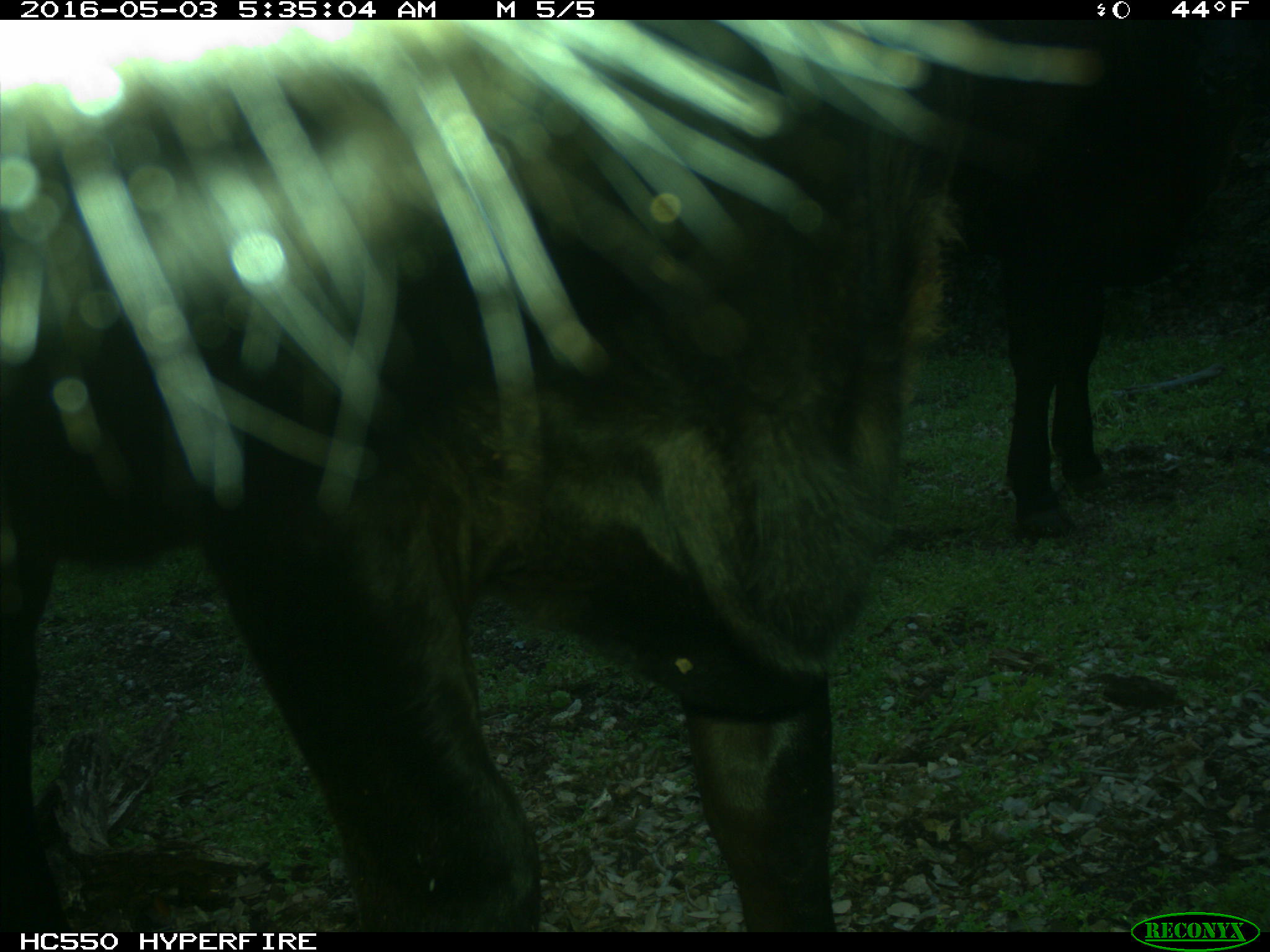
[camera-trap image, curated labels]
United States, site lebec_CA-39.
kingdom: Animalia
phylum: Chordata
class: Mammalia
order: Artiodactyla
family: Bovidae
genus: Bos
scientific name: Bos taurus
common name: domestic cow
Bos taurus (domestic cow).